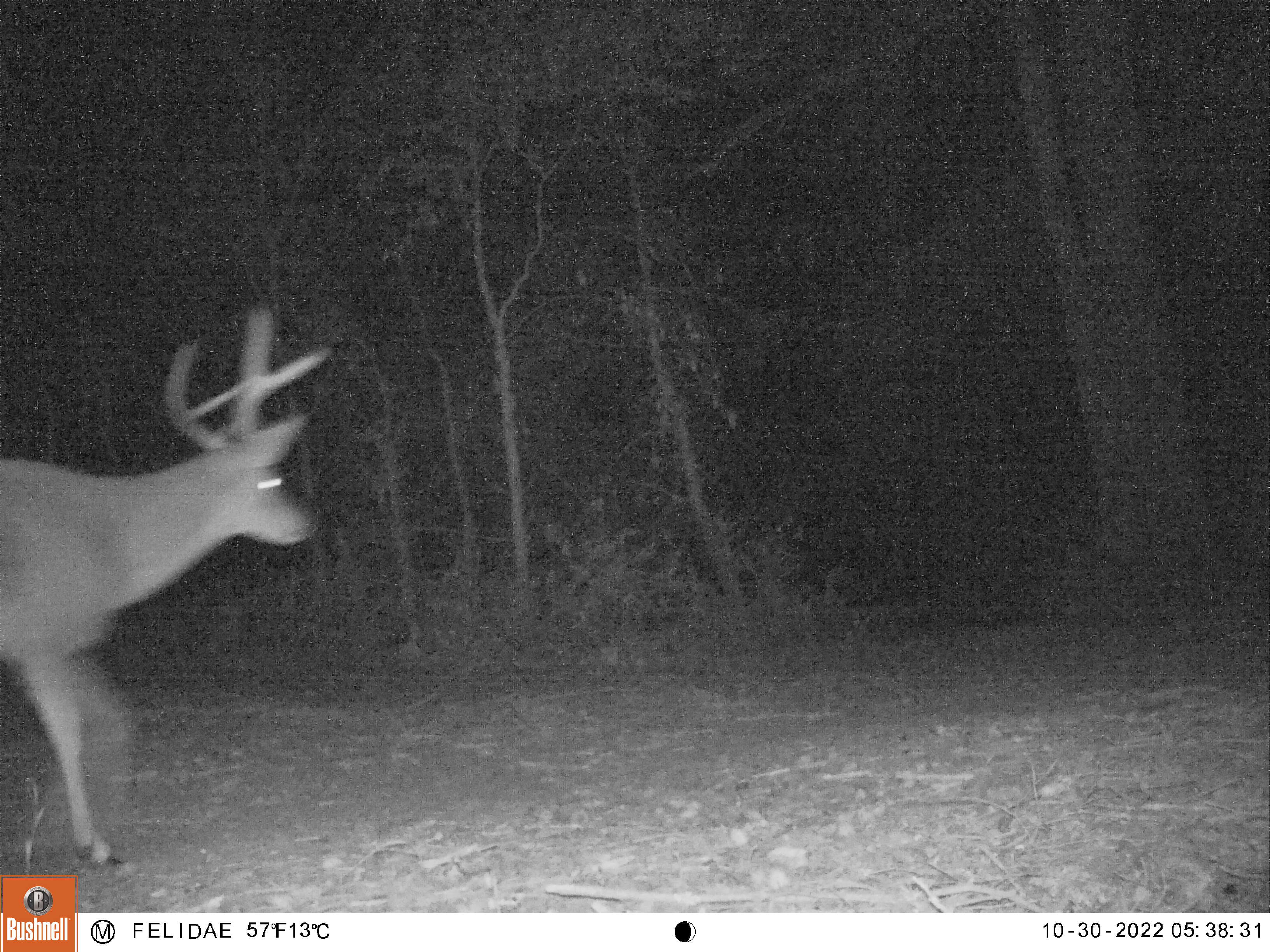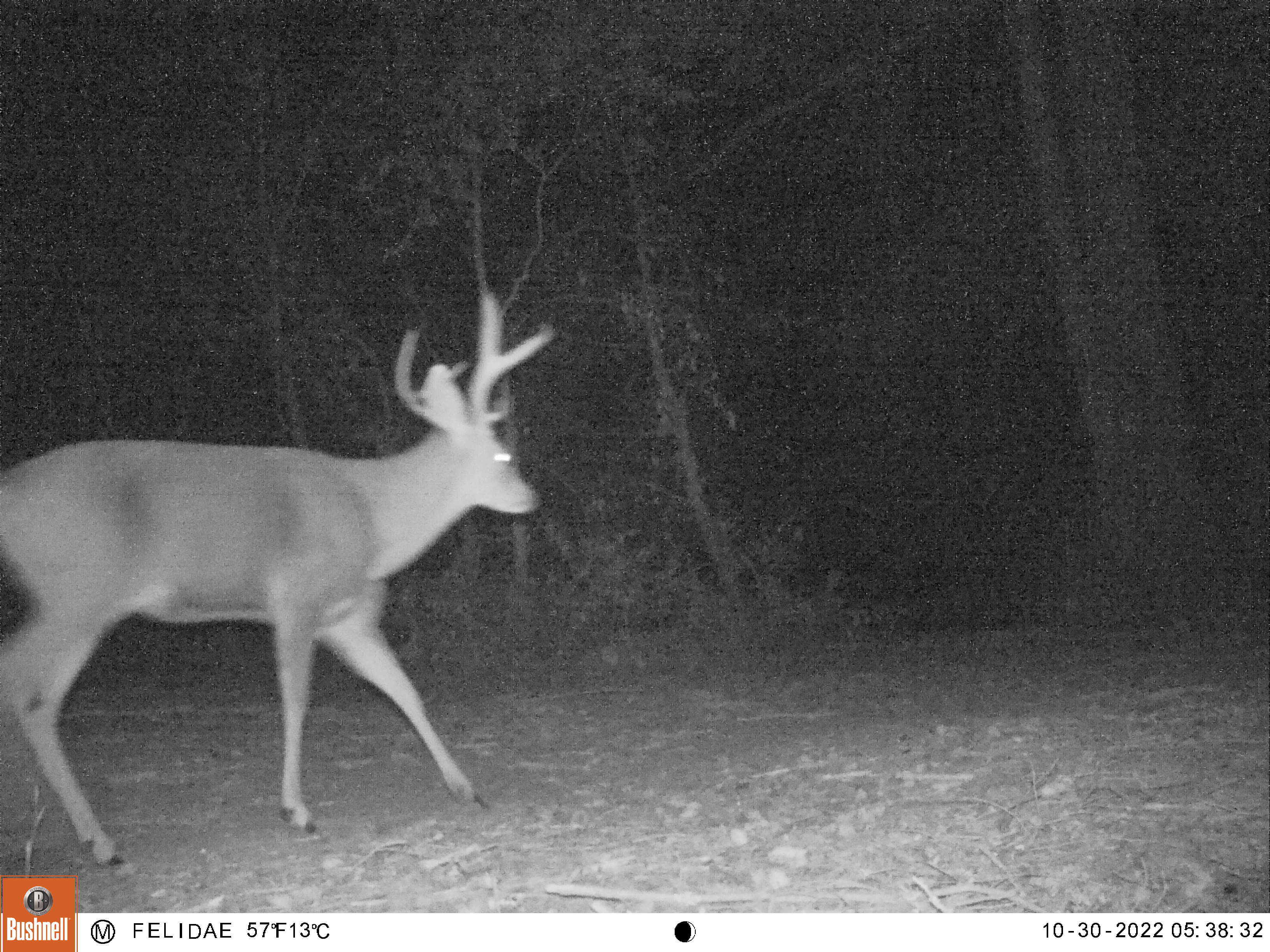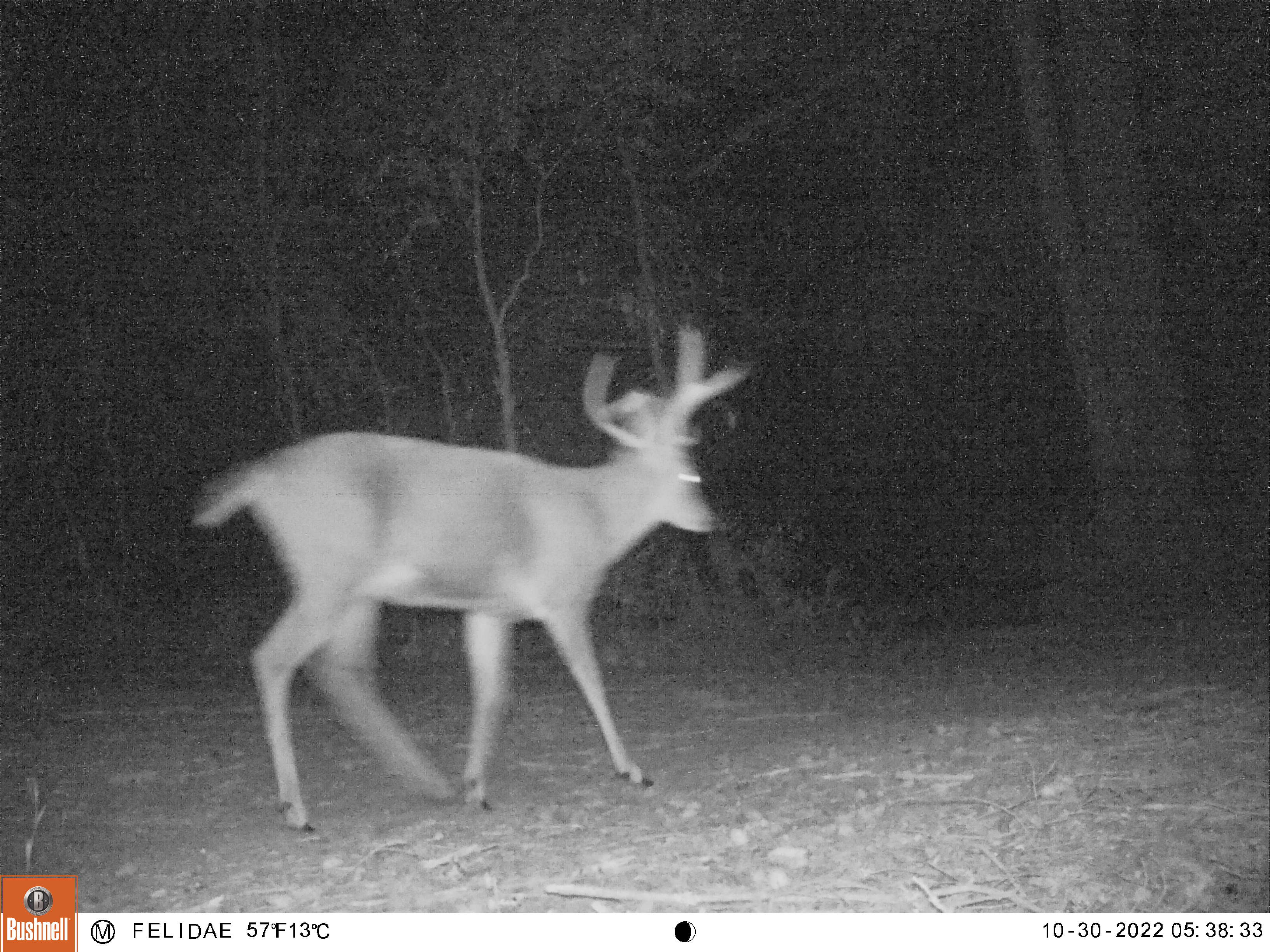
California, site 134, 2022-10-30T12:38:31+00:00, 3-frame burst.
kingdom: Animalia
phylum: Chordata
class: Mammalia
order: Artiodactyla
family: Cervidae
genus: Odocoileus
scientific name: Odocoileus hemionus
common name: mule deer